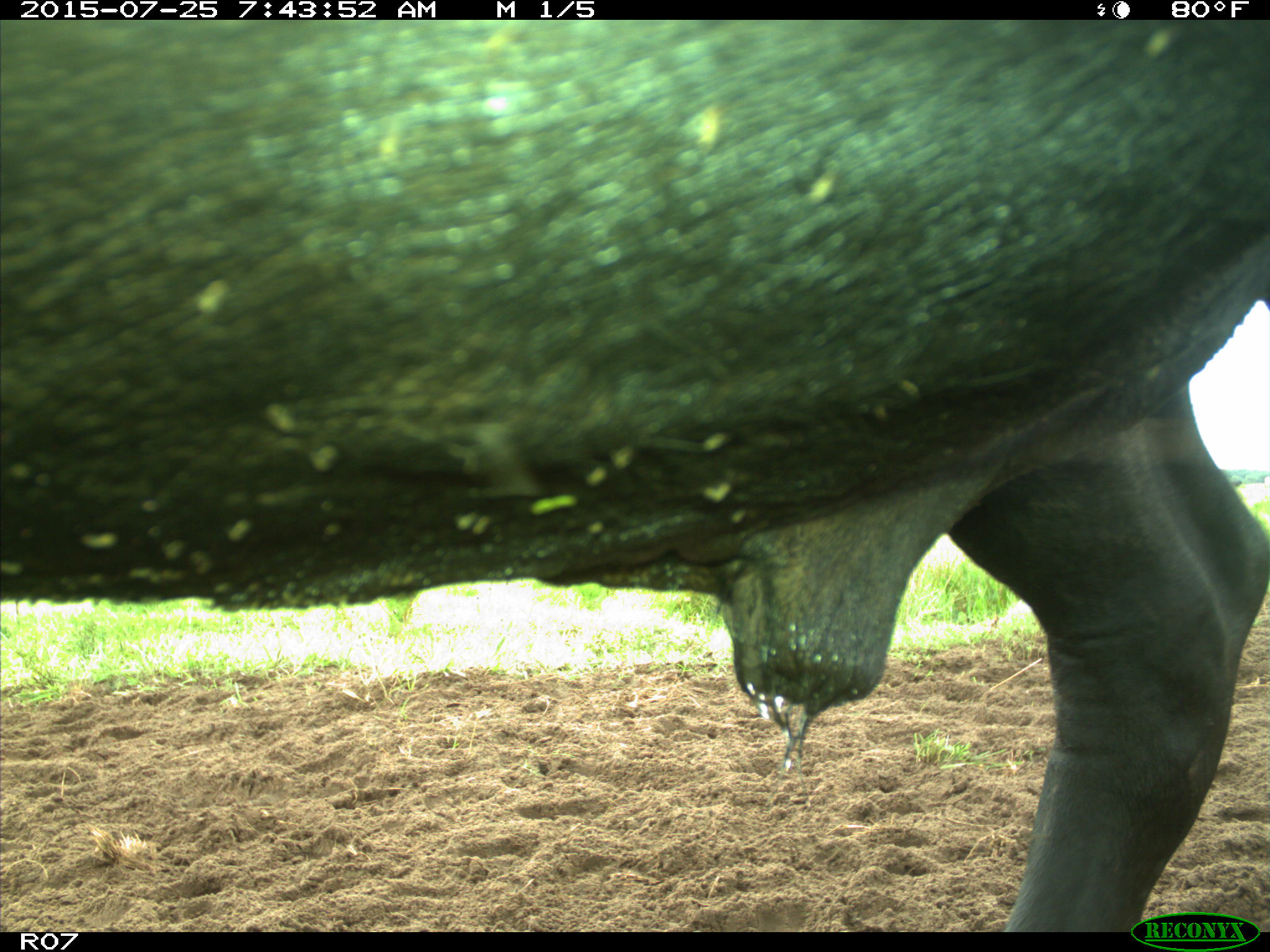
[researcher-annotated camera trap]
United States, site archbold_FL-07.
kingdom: Animalia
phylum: Chordata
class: Mammalia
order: Artiodactyla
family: Bovidae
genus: Bos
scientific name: Bos taurus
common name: domestic cow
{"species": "Bos taurus (domestic cow)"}